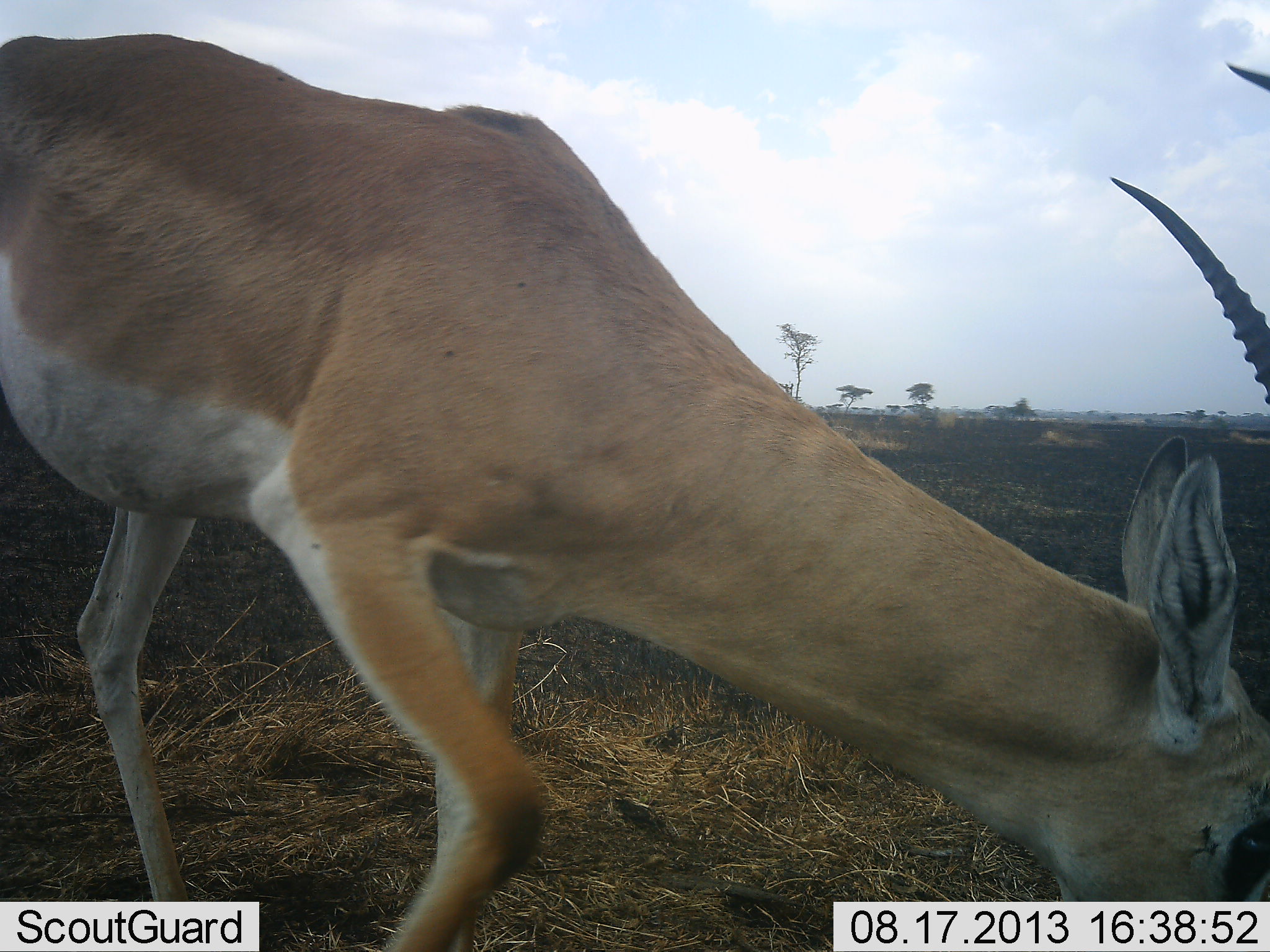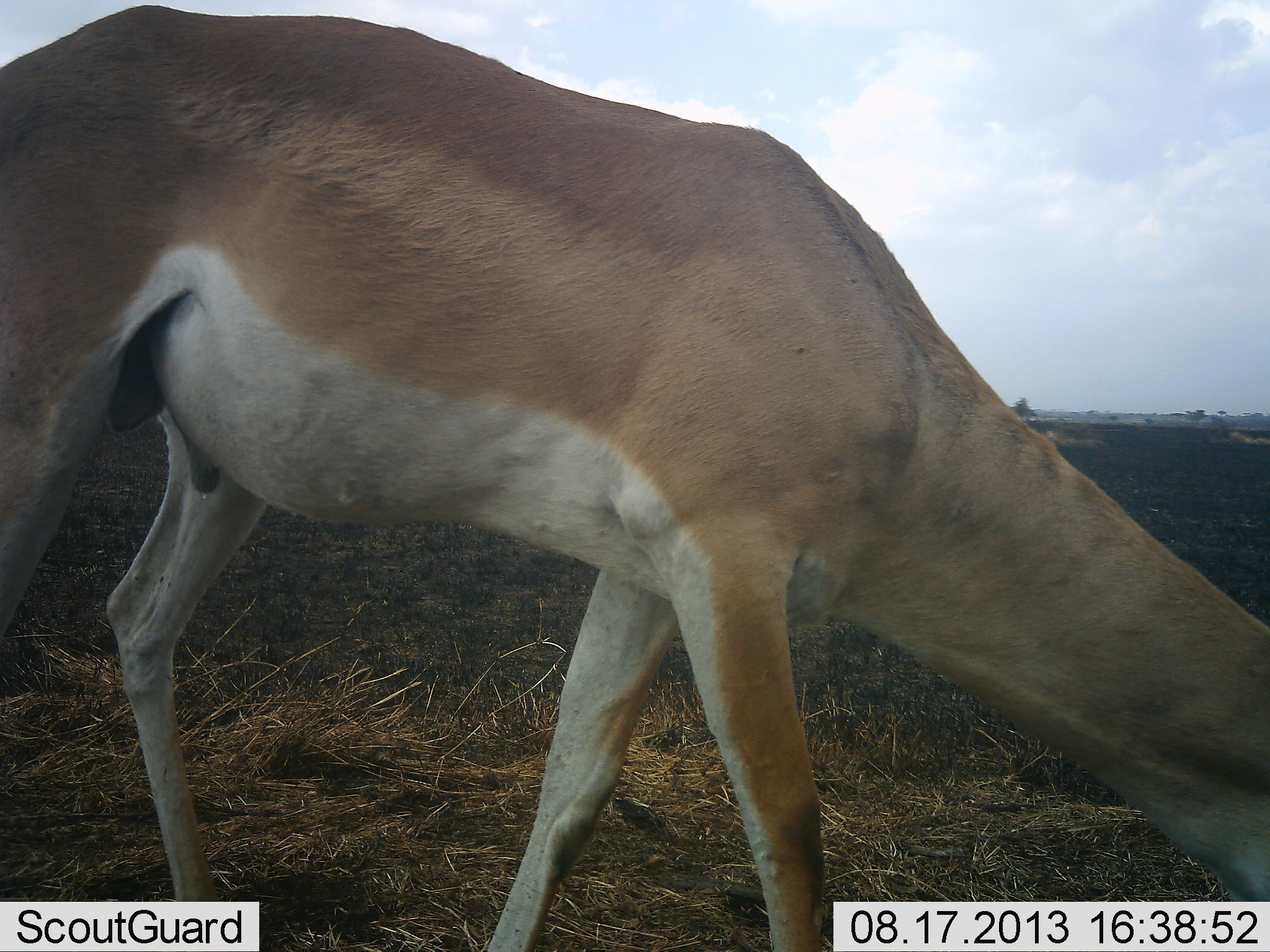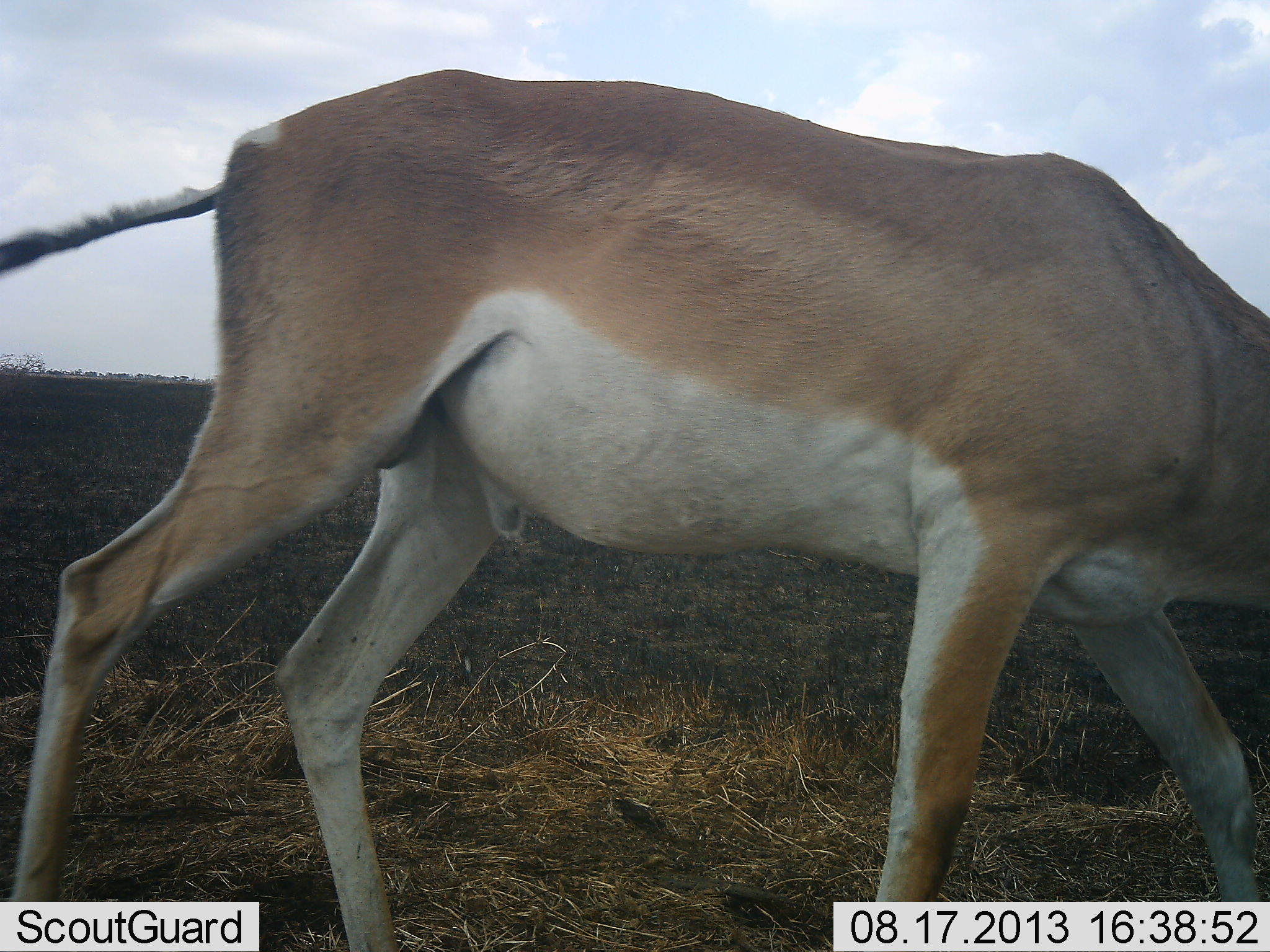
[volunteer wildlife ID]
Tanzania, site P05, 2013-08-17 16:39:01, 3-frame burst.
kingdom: Animalia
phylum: Chordata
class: Mammalia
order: Artiodactyla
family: Bovidae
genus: Nanger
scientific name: Nanger granti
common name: grant's gazelle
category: gazellegrants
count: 1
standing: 4%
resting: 0%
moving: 52%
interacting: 0%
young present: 0%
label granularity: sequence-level